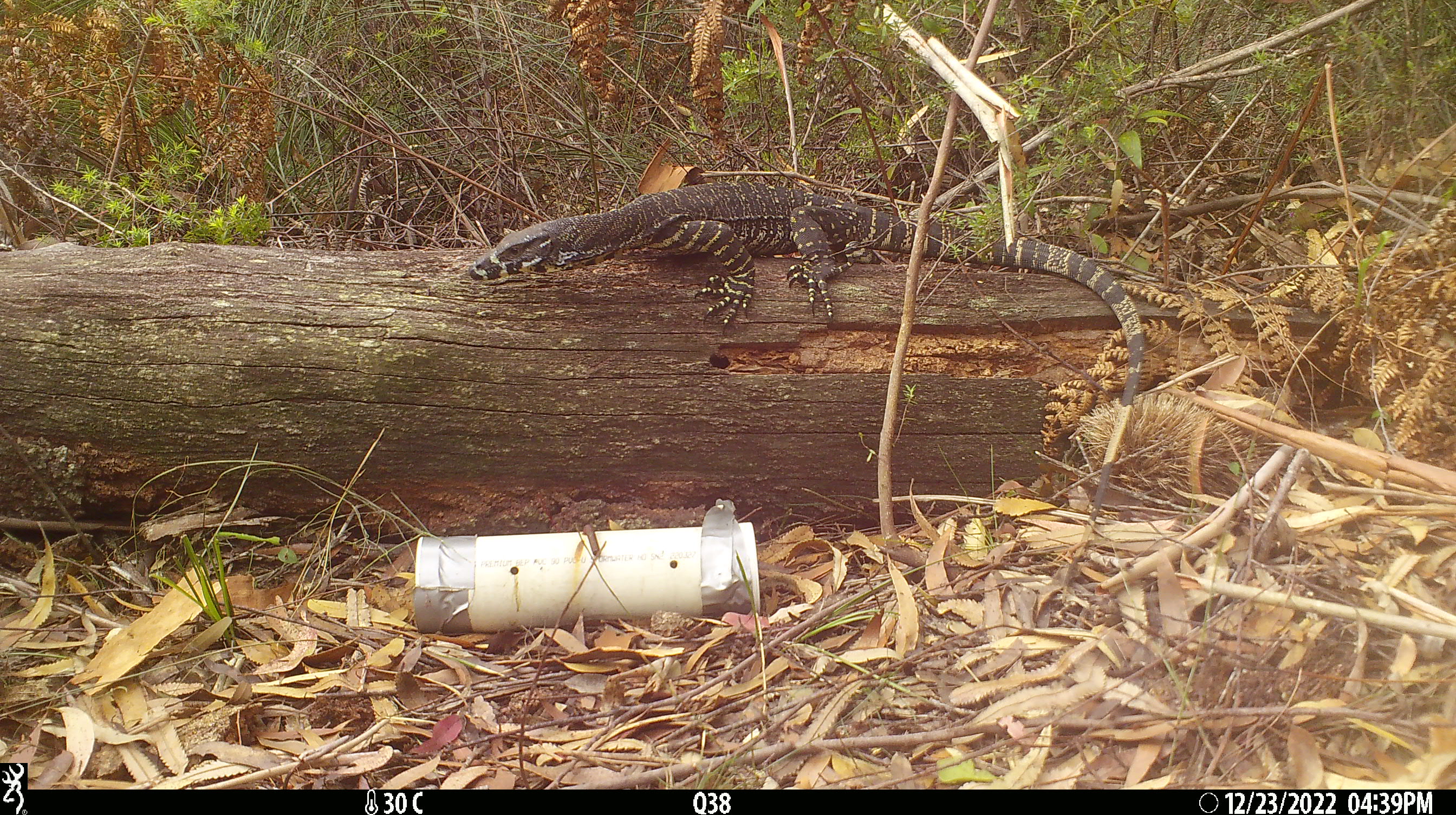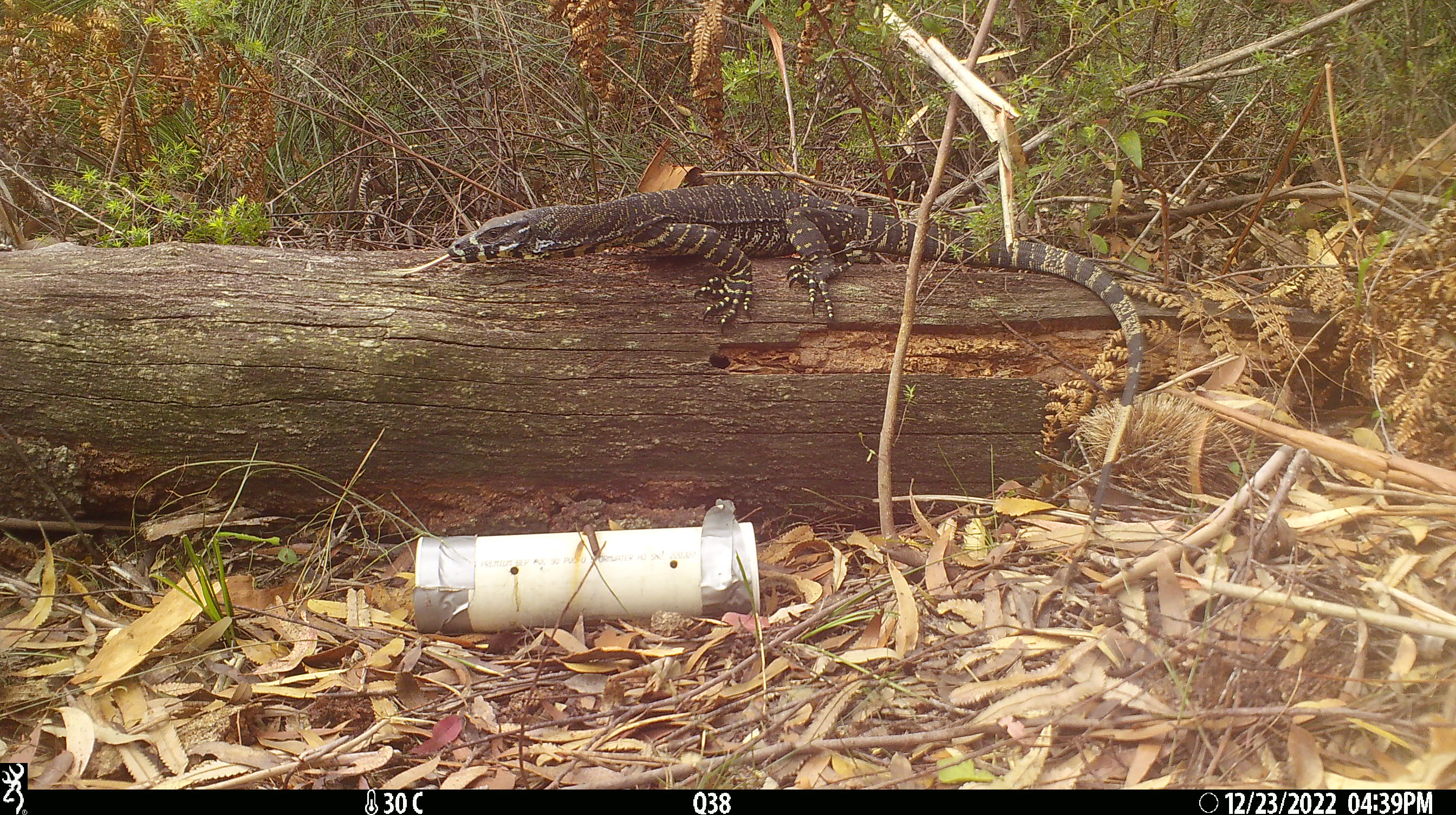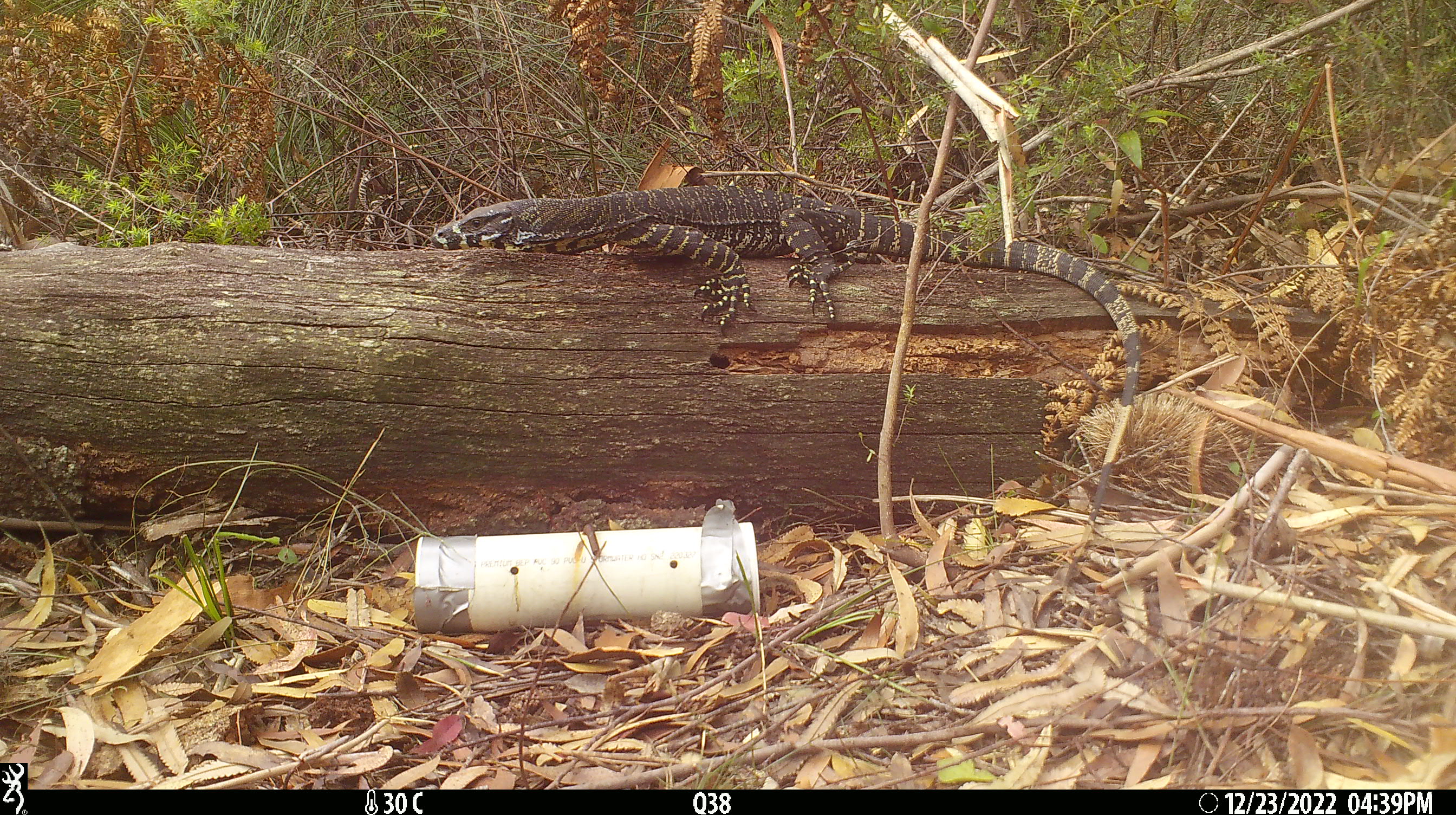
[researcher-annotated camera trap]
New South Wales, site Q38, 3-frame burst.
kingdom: Animalia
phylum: Chordata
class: Reptilia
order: Squamata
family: Varanidae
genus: Varanus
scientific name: Varanus varius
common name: lace monitor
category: goanna